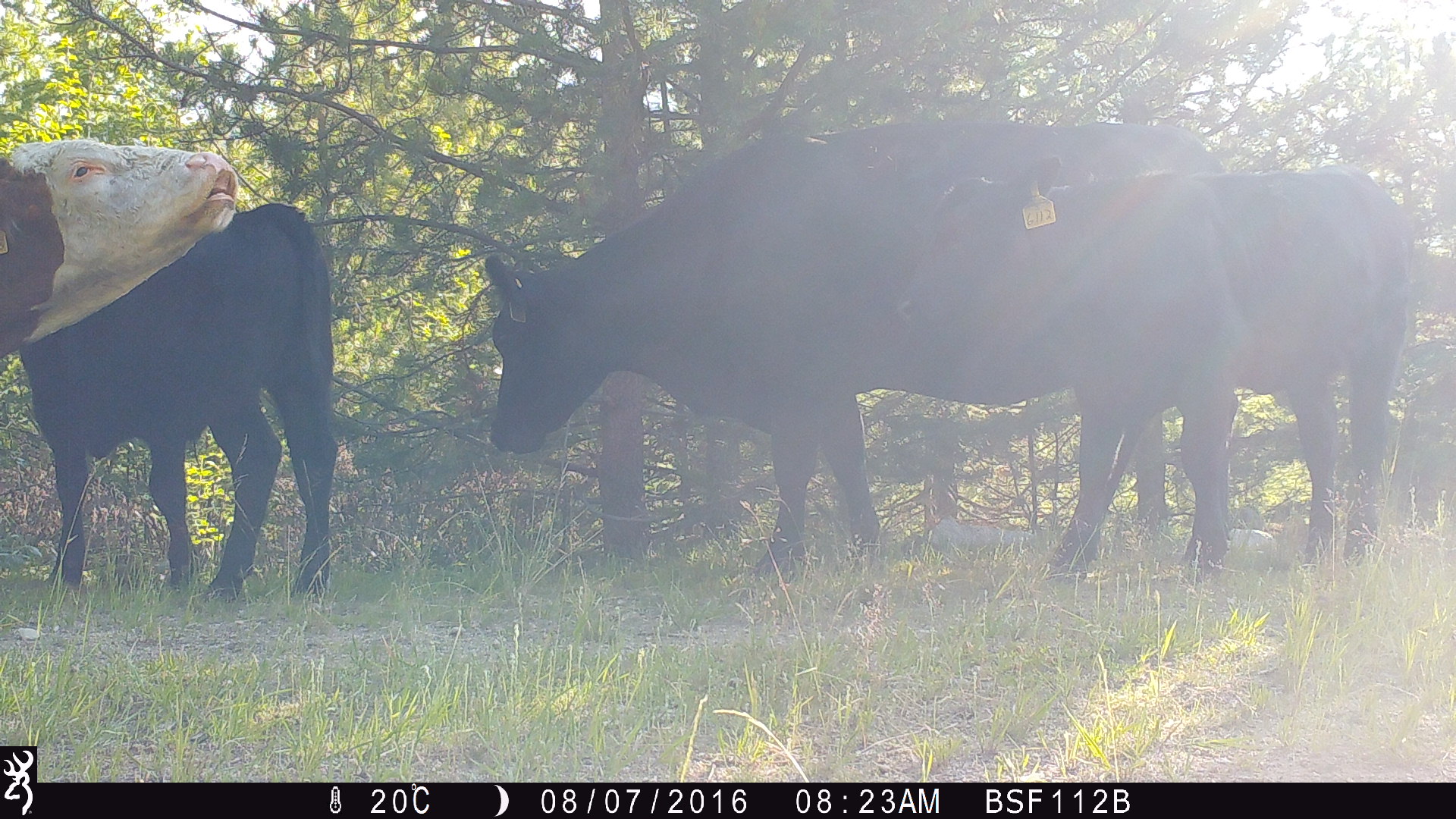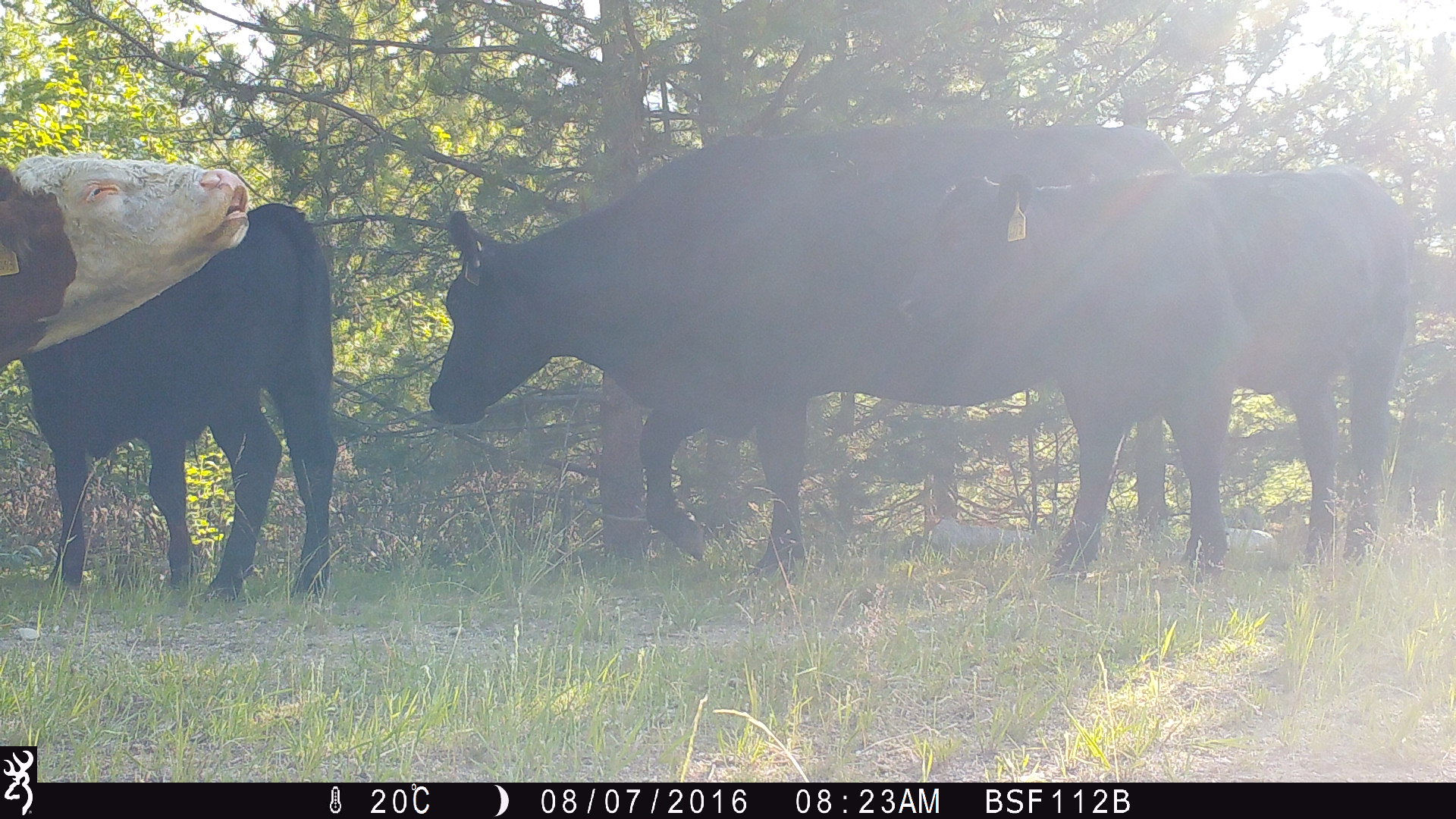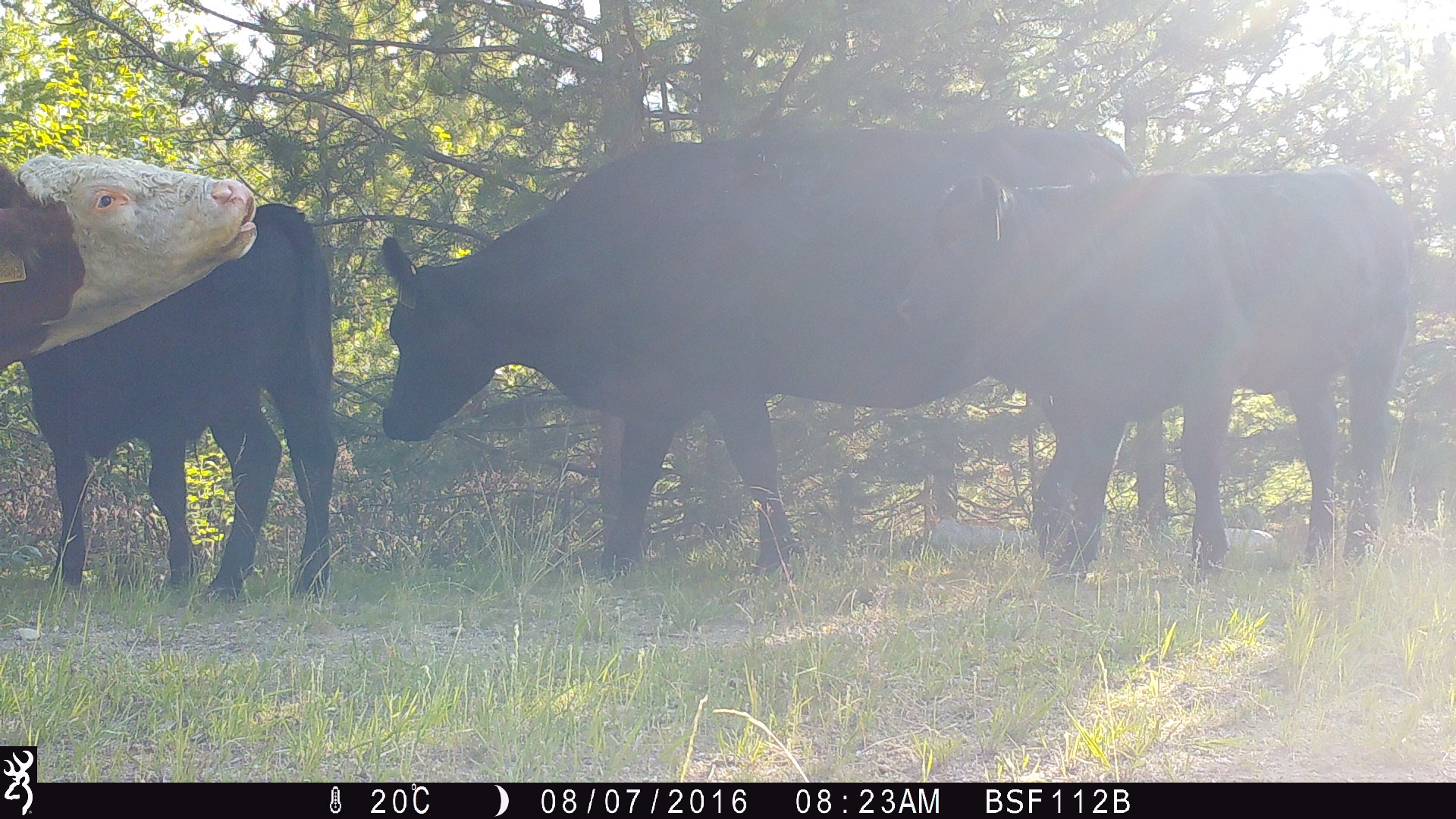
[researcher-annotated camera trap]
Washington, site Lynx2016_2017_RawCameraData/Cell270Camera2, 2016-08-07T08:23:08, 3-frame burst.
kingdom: Animalia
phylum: Chordata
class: Mammalia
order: Artiodactyla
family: Bovidae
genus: Bos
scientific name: Bos taurus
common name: domestic cattle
Domestic cattle (Bos taurus). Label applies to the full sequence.